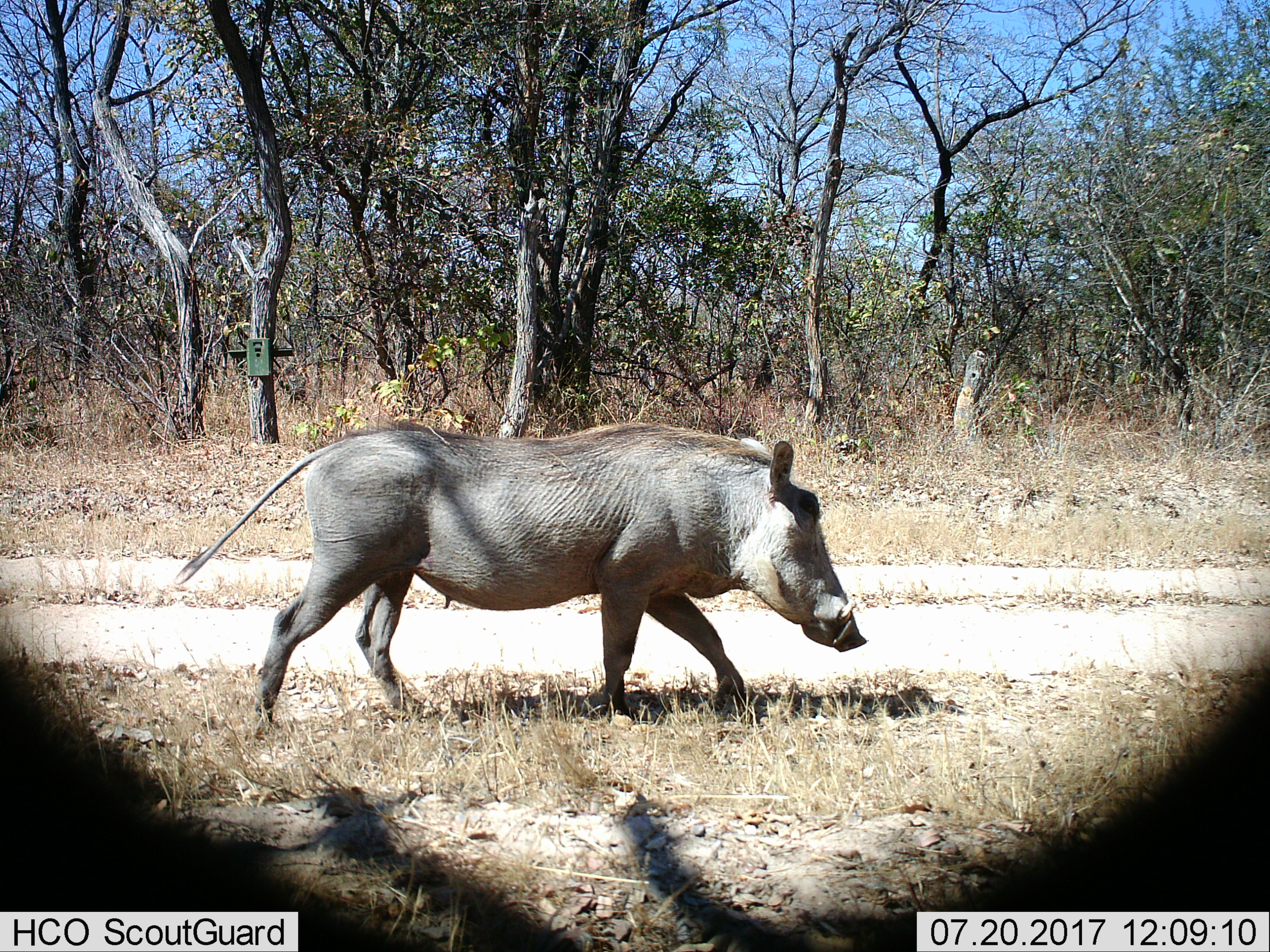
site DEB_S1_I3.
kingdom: Animalia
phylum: Chordata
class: Mammalia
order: Artiodactyla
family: Suidae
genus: Phacochoerus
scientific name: Phacochoerus africanus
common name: warthog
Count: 1.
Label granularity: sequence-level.